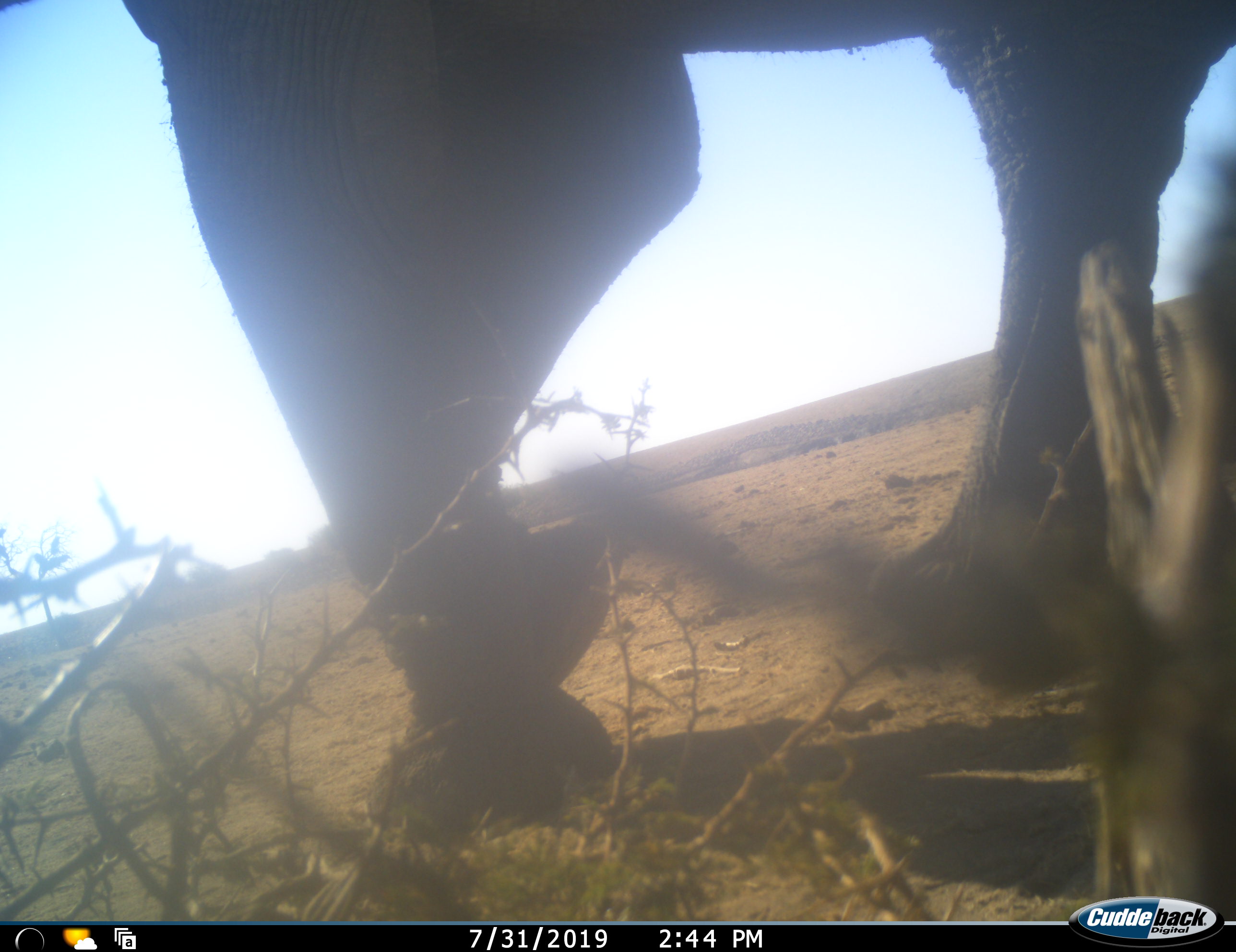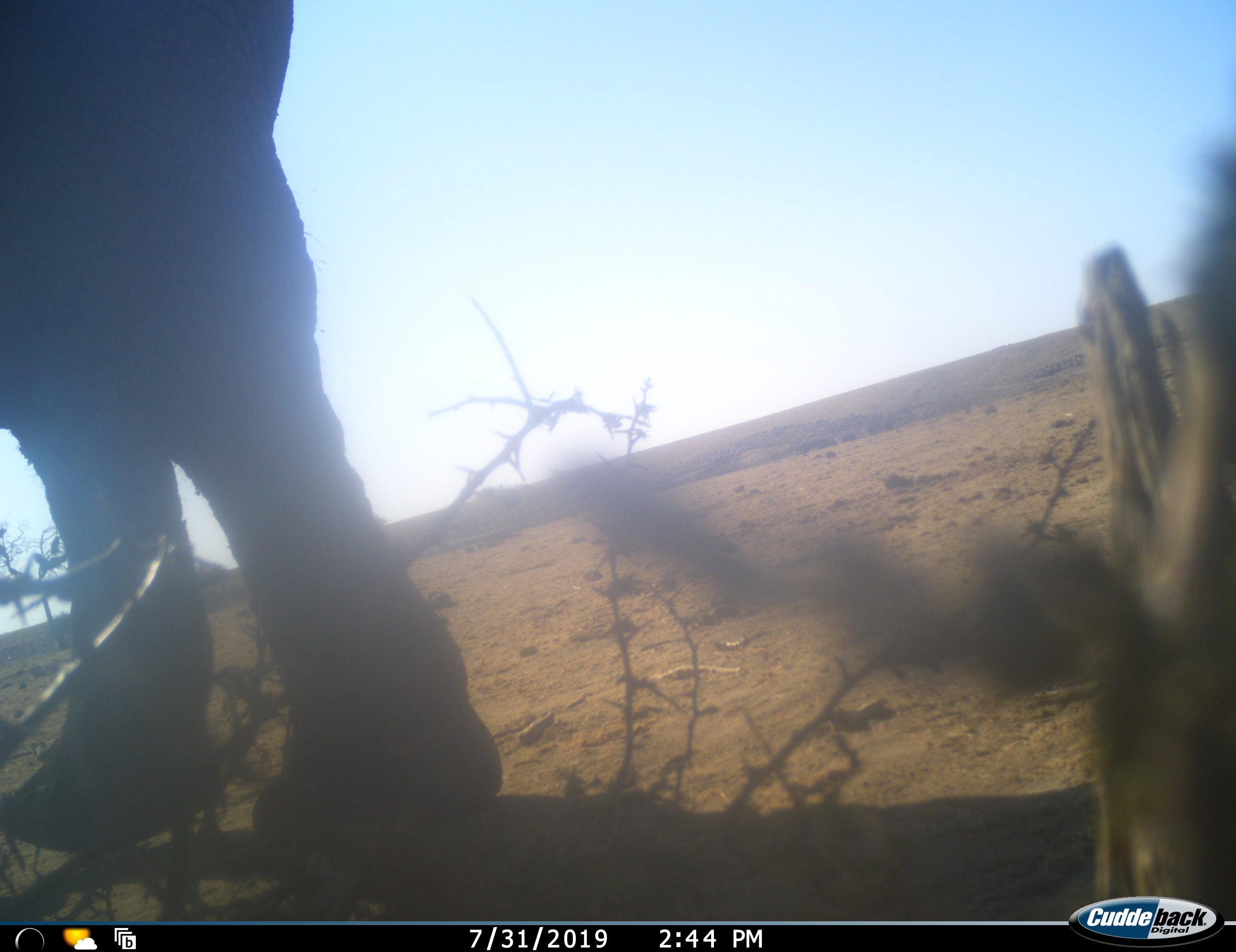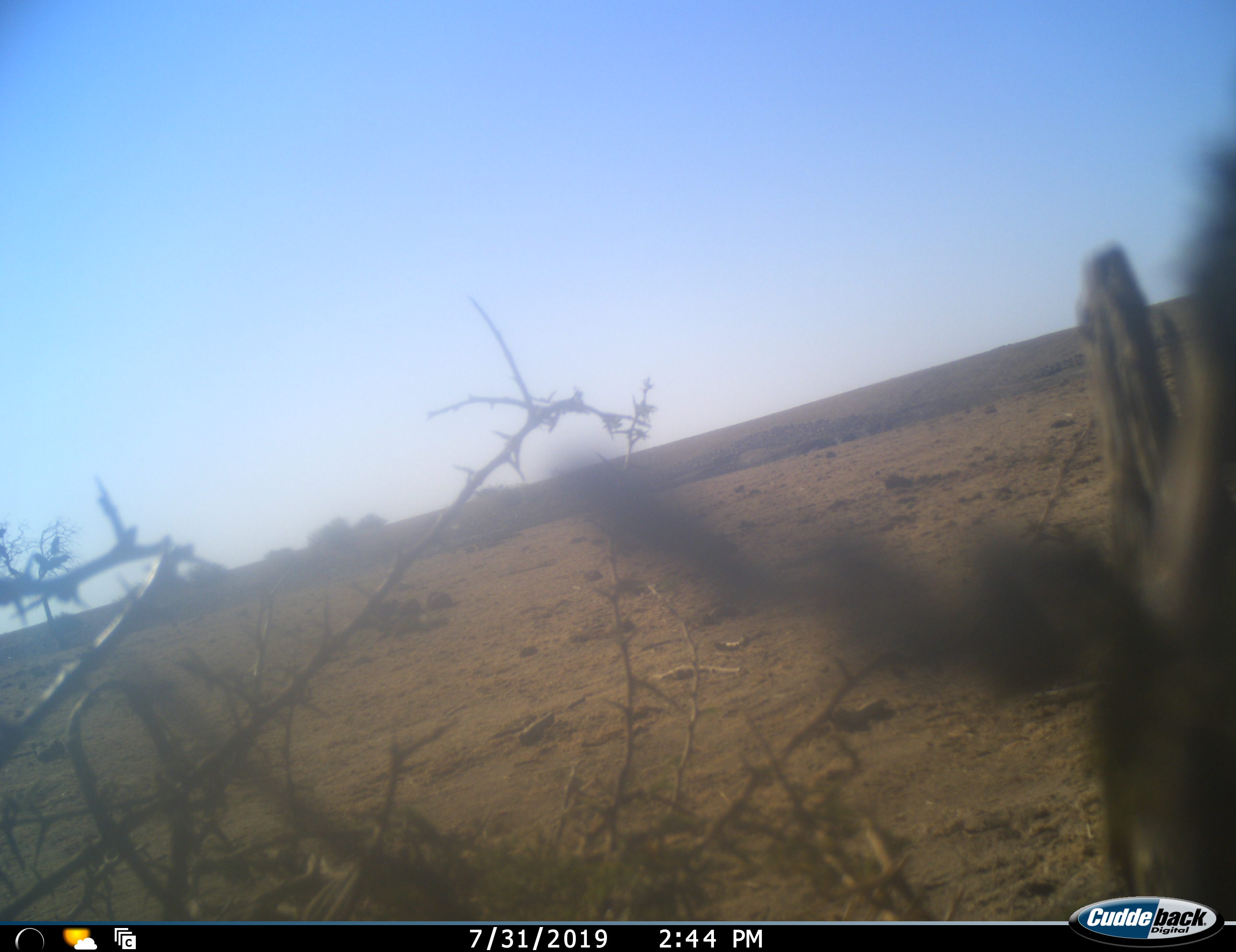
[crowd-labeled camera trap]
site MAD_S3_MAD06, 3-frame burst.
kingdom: Animalia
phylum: Chordata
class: Mammalia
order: Proboscidea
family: Elephantidae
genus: Loxodonta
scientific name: Loxodonta africana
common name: african bush elephant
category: elephant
Elephant (african bush elephant) (Loxodonta africana), count 1. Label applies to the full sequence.